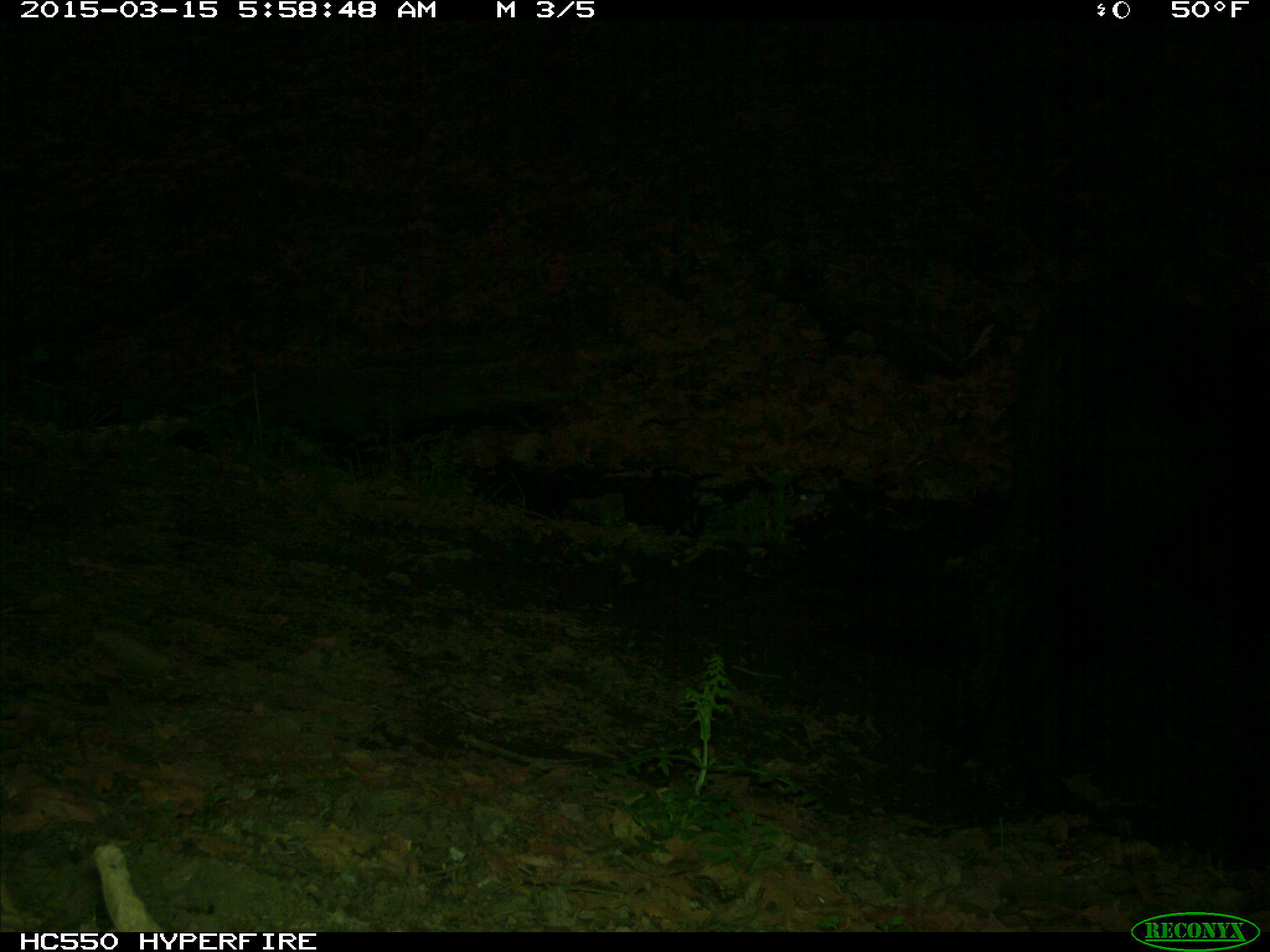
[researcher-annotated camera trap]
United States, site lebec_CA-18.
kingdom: Animalia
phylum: Chordata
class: Mammalia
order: Artiodactyla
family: Bovidae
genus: Bos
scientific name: Bos taurus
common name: domestic cow